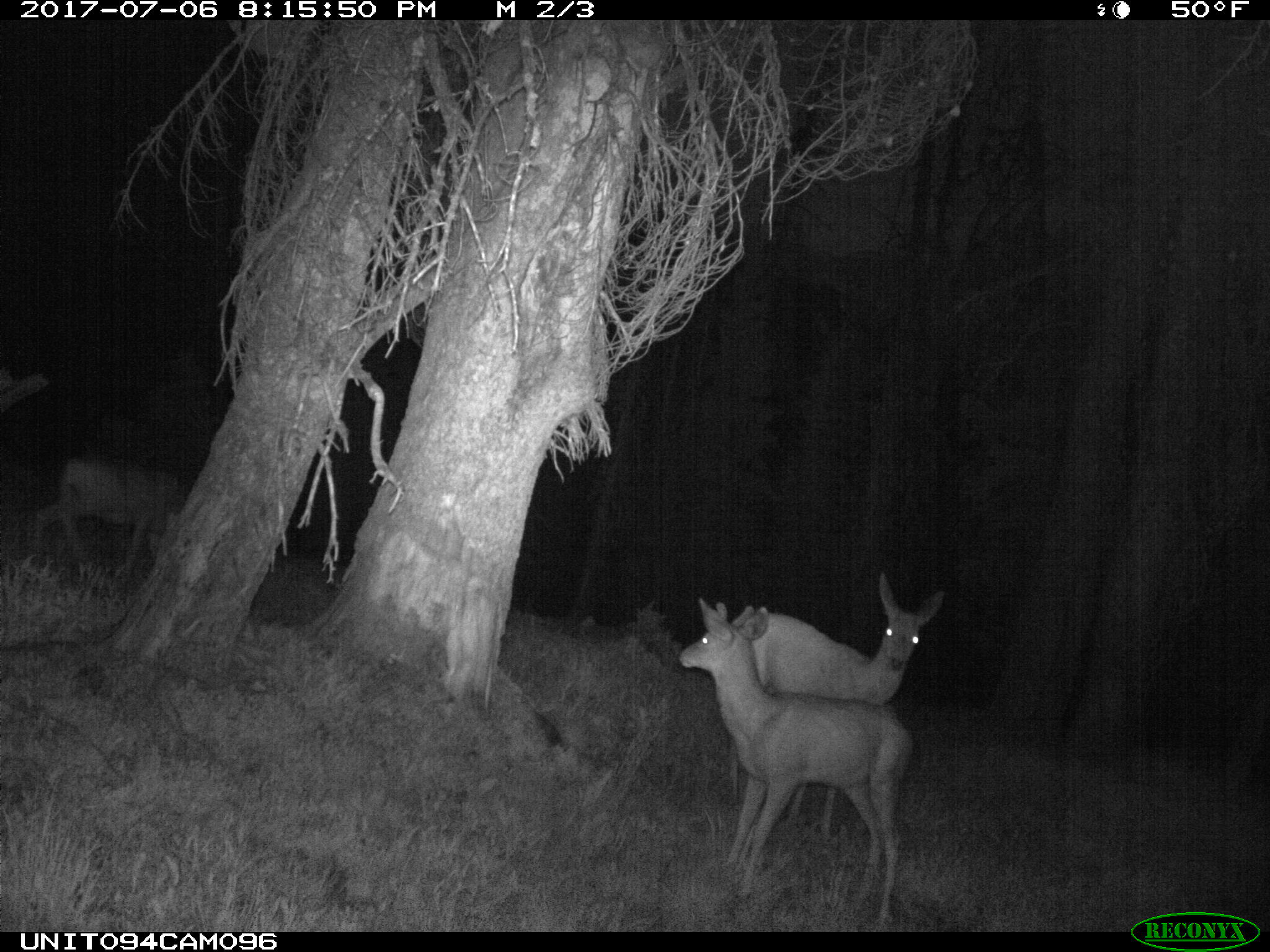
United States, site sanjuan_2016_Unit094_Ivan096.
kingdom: Animalia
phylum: Chordata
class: Mammalia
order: Artiodactyla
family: Cervidae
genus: Odocoileus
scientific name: Odocoileus hemionus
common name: mule deer